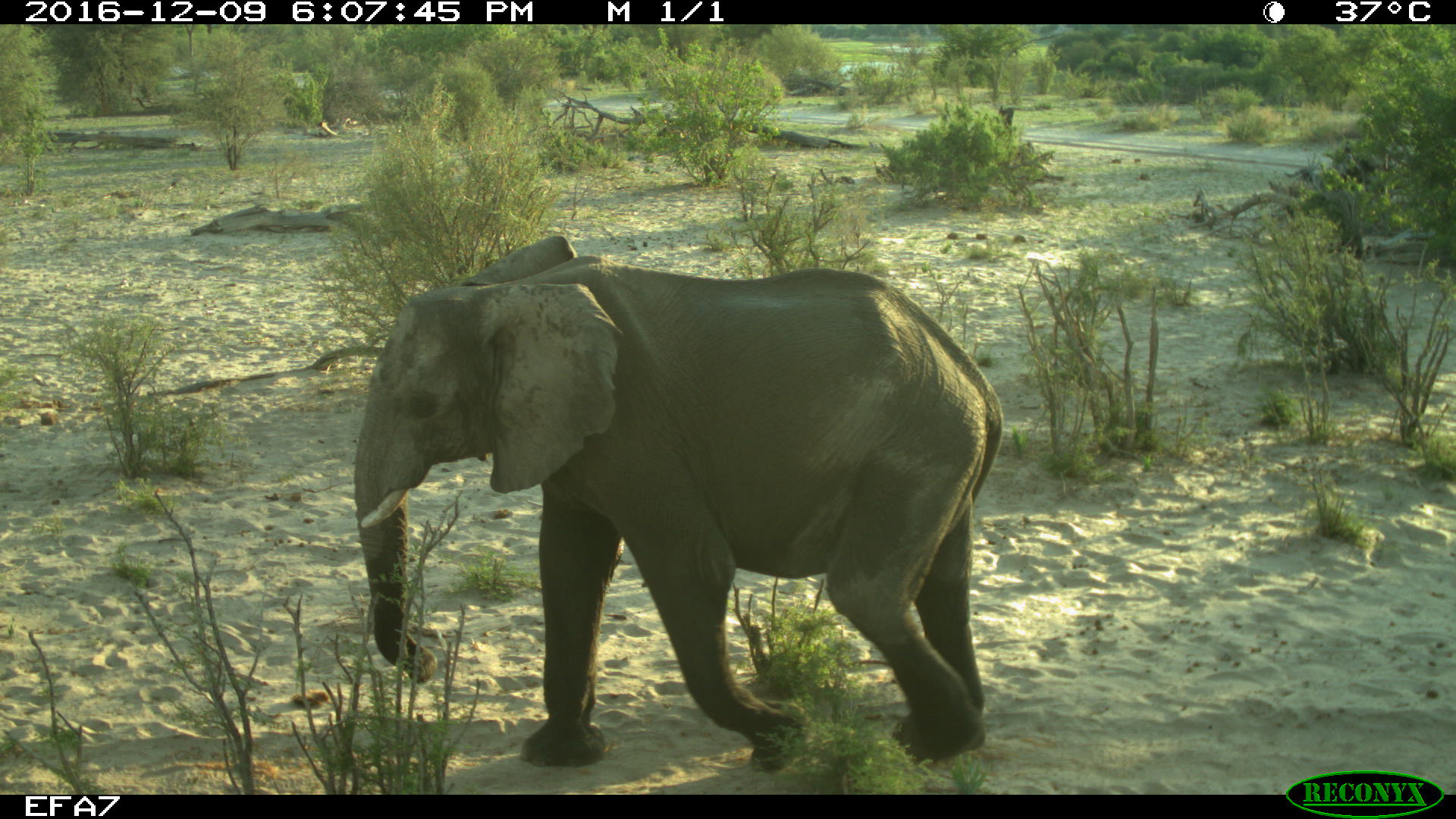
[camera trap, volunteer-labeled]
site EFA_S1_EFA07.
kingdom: Animalia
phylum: Chordata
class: Mammalia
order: Proboscidea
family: Elephantidae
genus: Loxodonta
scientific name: Loxodonta africana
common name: african bush elephant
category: elephant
Elephant (african bush elephant) (Loxodonta africana), count 1. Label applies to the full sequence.